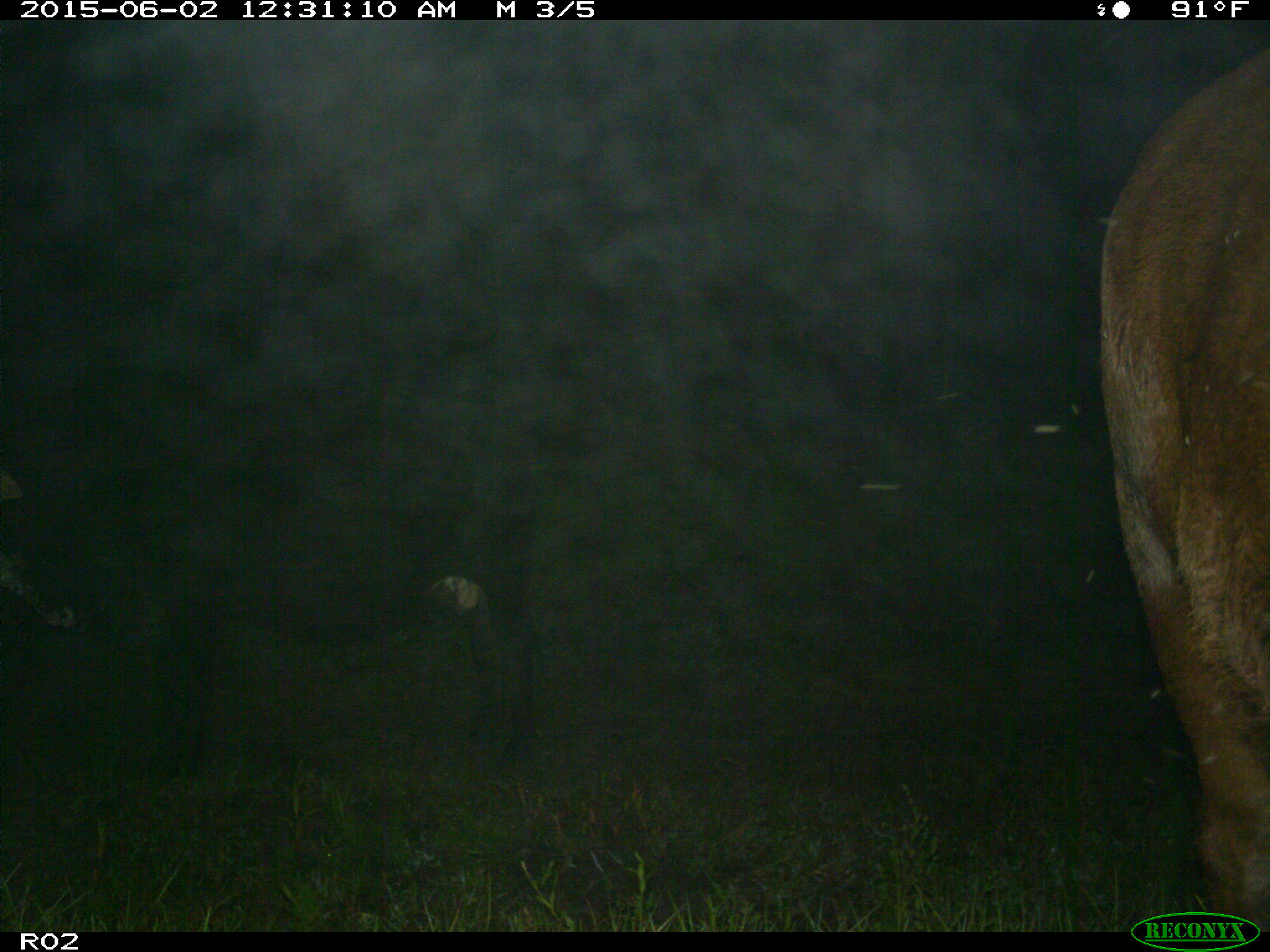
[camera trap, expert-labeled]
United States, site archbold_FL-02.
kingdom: Animalia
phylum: Chordata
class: Mammalia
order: Artiodactyla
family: Bovidae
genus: Bos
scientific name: Bos taurus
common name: domestic cow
Bos taurus (domestic cow).